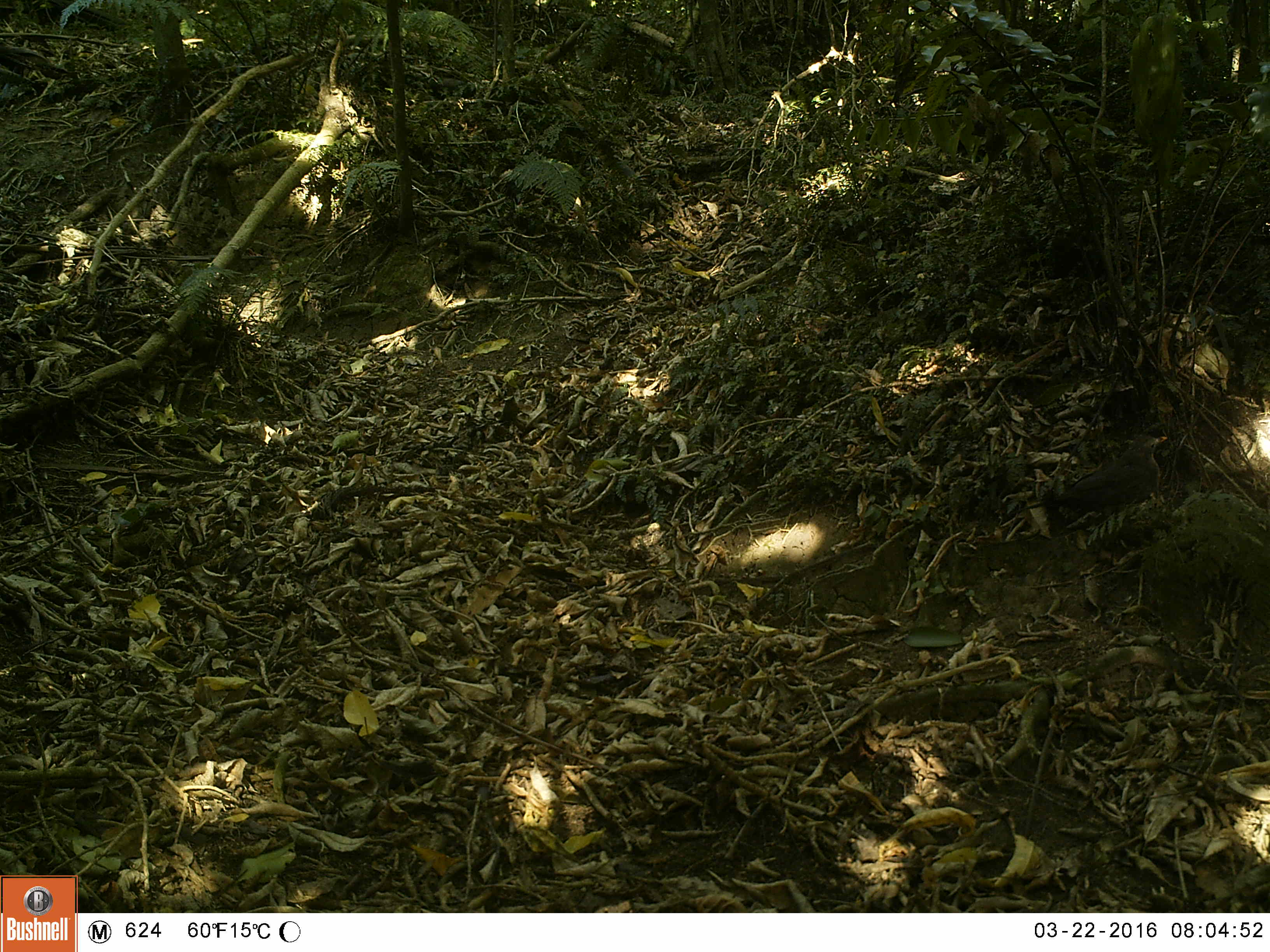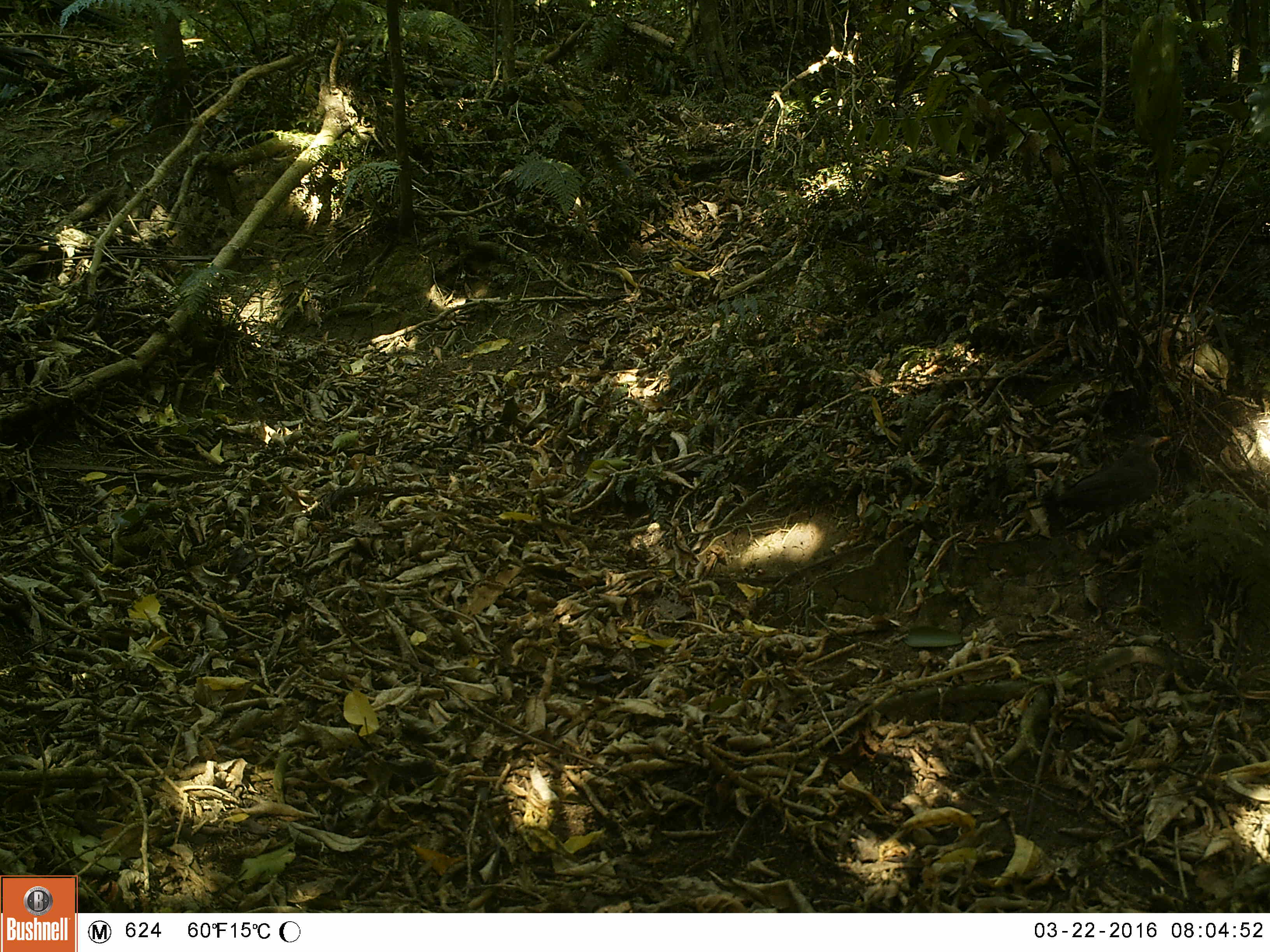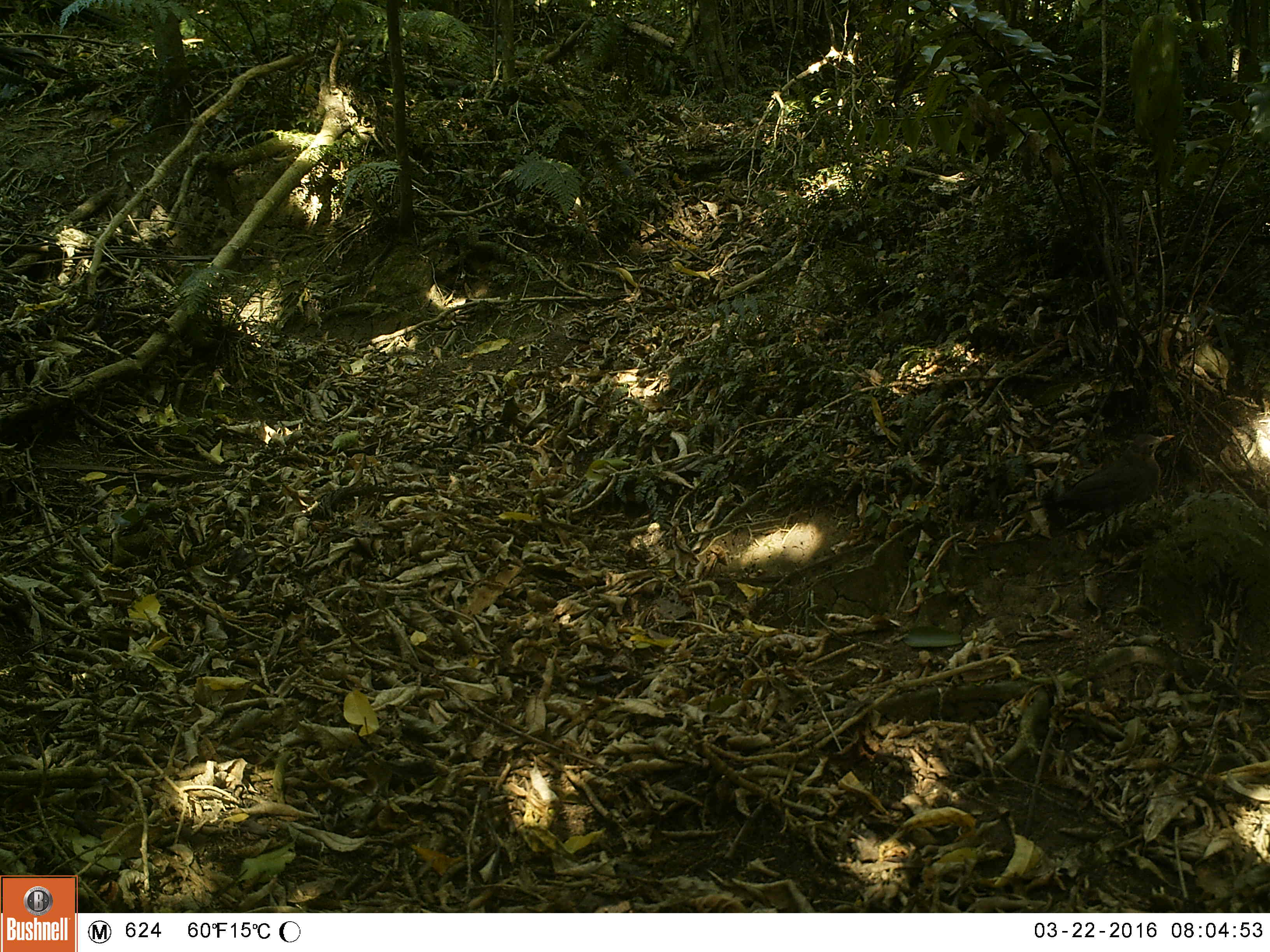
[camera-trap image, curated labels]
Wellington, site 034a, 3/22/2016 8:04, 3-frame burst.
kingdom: Animalia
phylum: Chordata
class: Aves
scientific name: Aves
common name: bird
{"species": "bird (Aves)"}